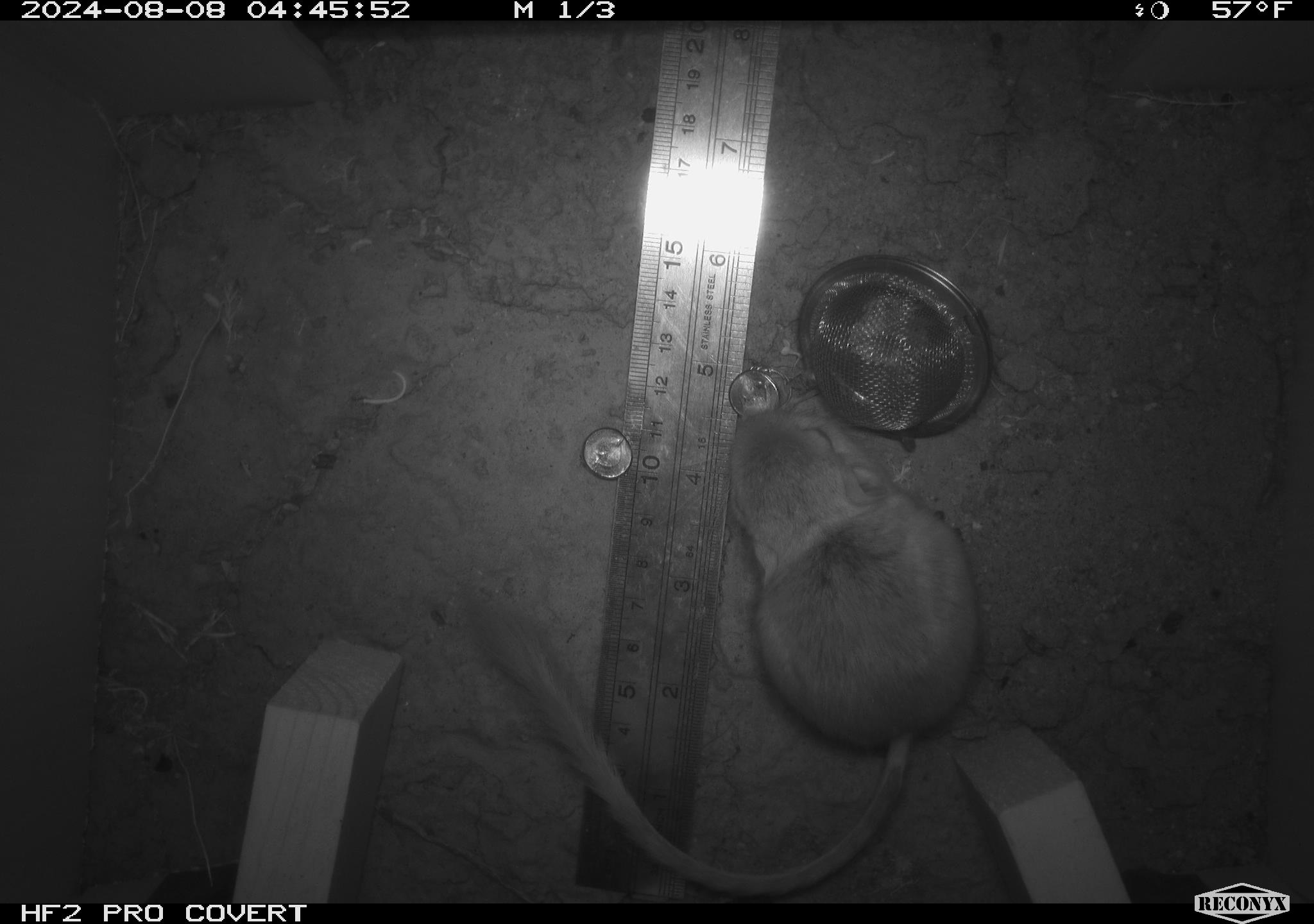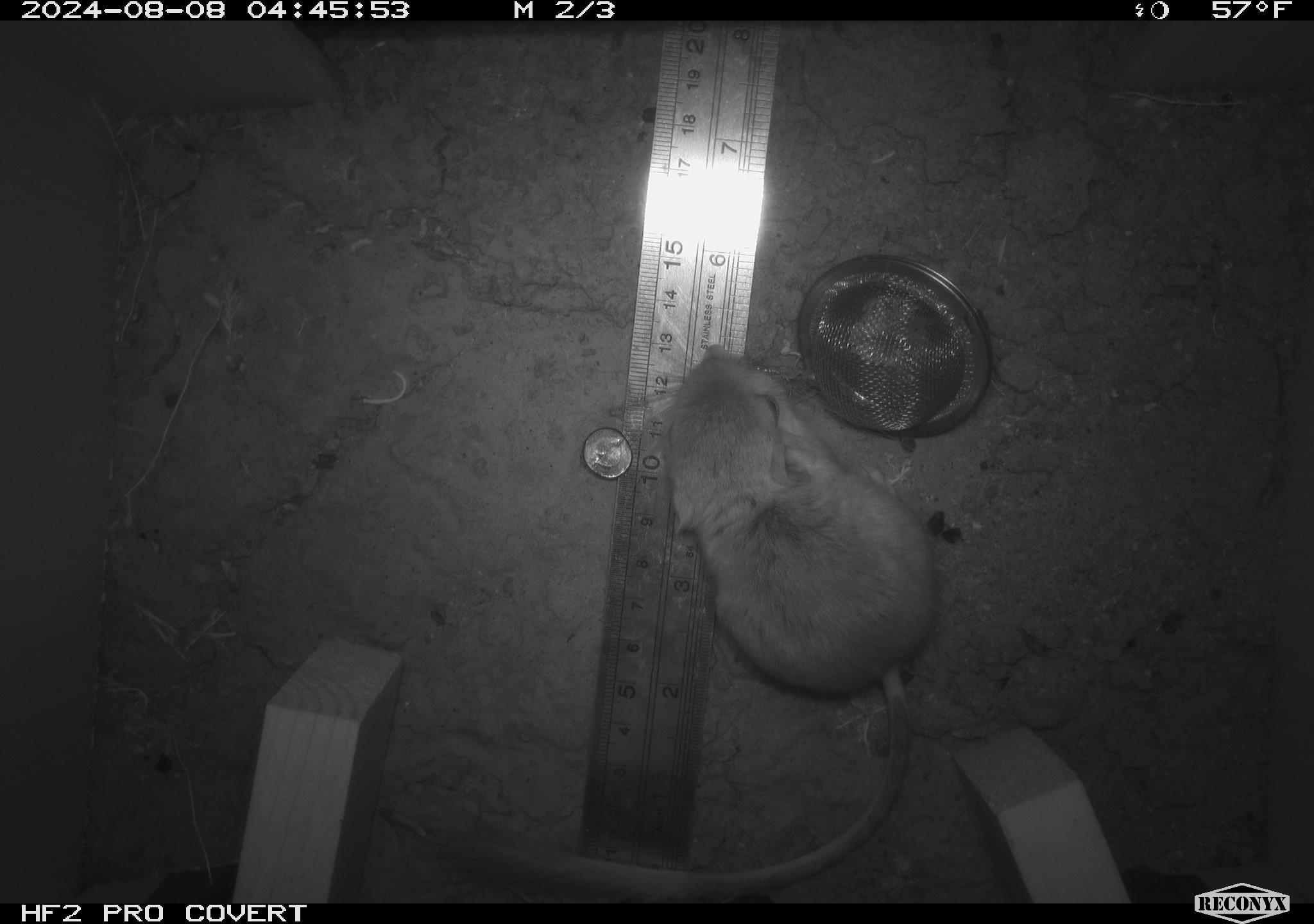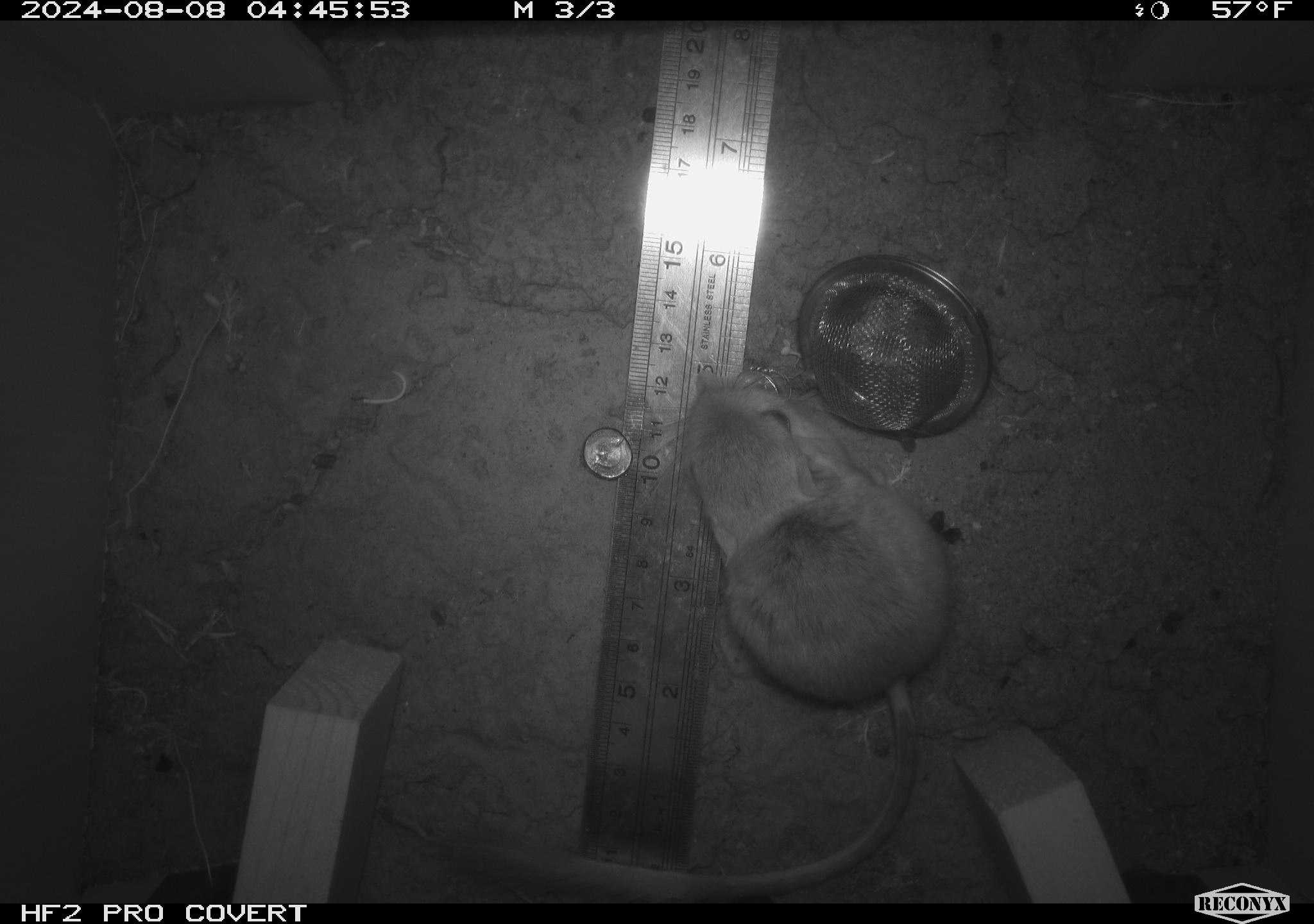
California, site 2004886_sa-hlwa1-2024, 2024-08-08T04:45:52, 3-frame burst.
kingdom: Animalia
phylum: Chordata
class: Mammalia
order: Rodentia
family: Heteromyidae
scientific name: Heteromyidae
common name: kangaroo rats and pocket mice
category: heteromyidae family